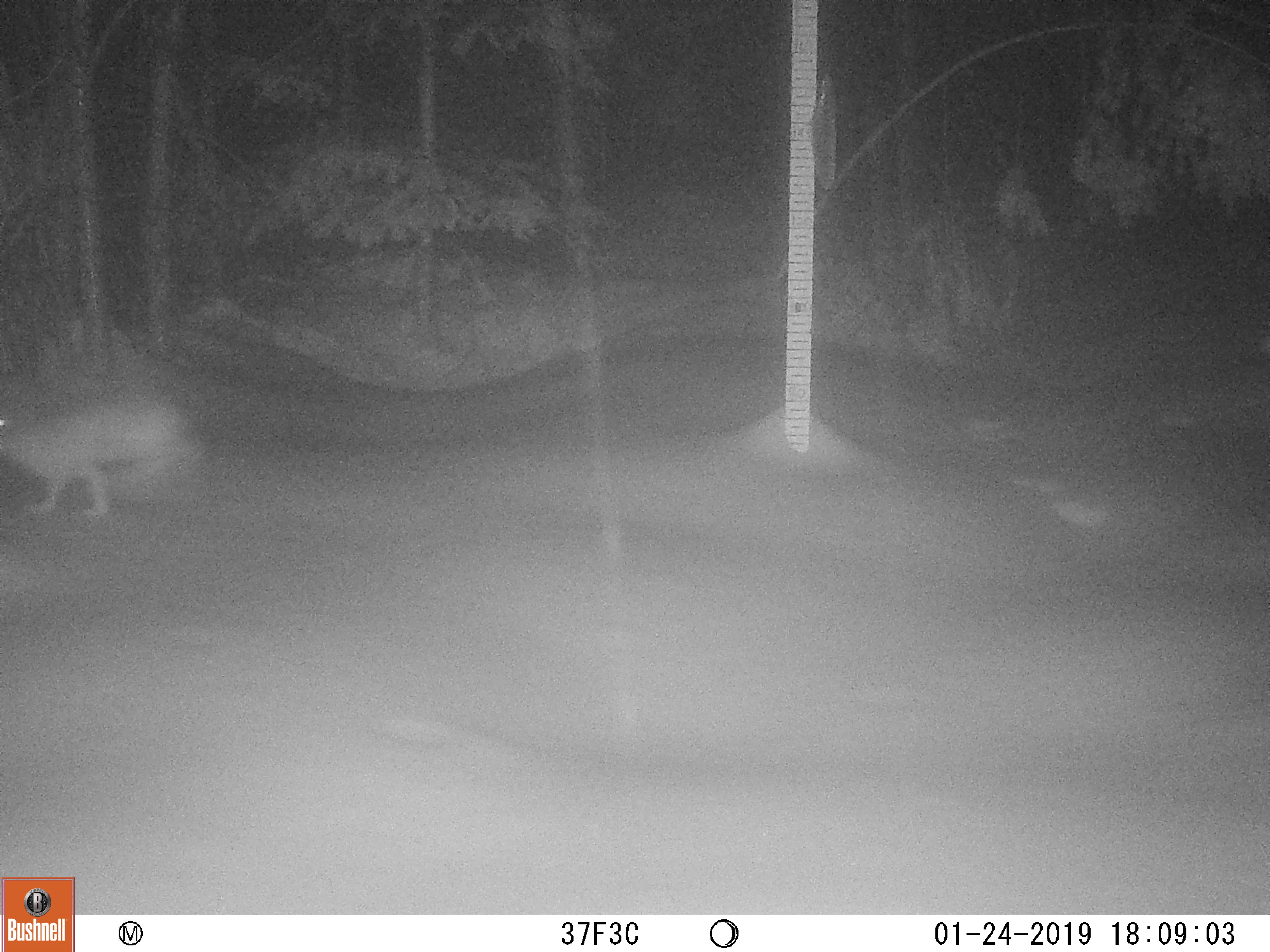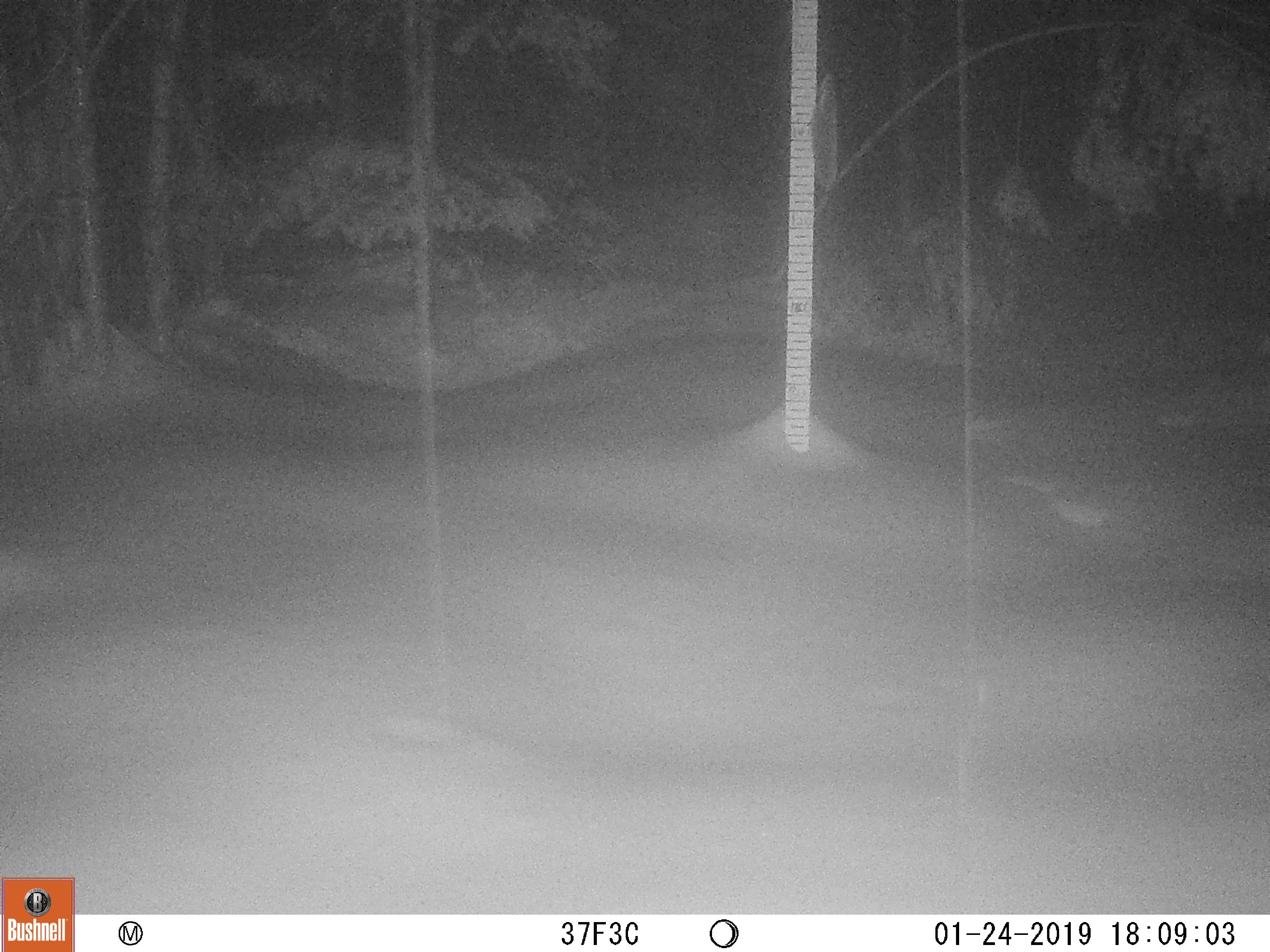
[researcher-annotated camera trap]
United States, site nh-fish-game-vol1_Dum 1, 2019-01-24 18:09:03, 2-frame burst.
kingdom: Animalia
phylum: Chordata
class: Mammalia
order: Lagomorpha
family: Leporidae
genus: Lepus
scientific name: Lepus americanus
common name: snowshoe hare